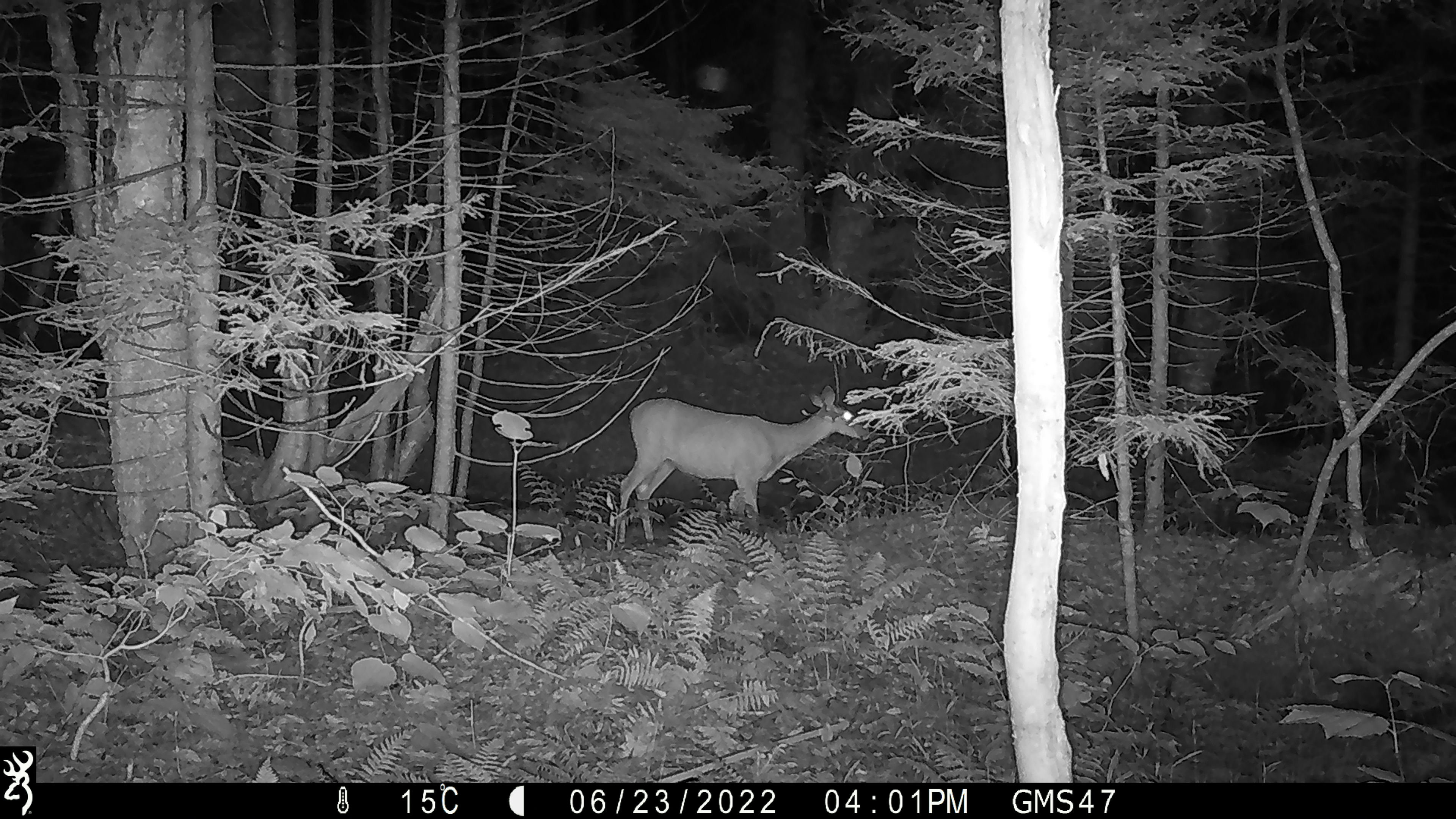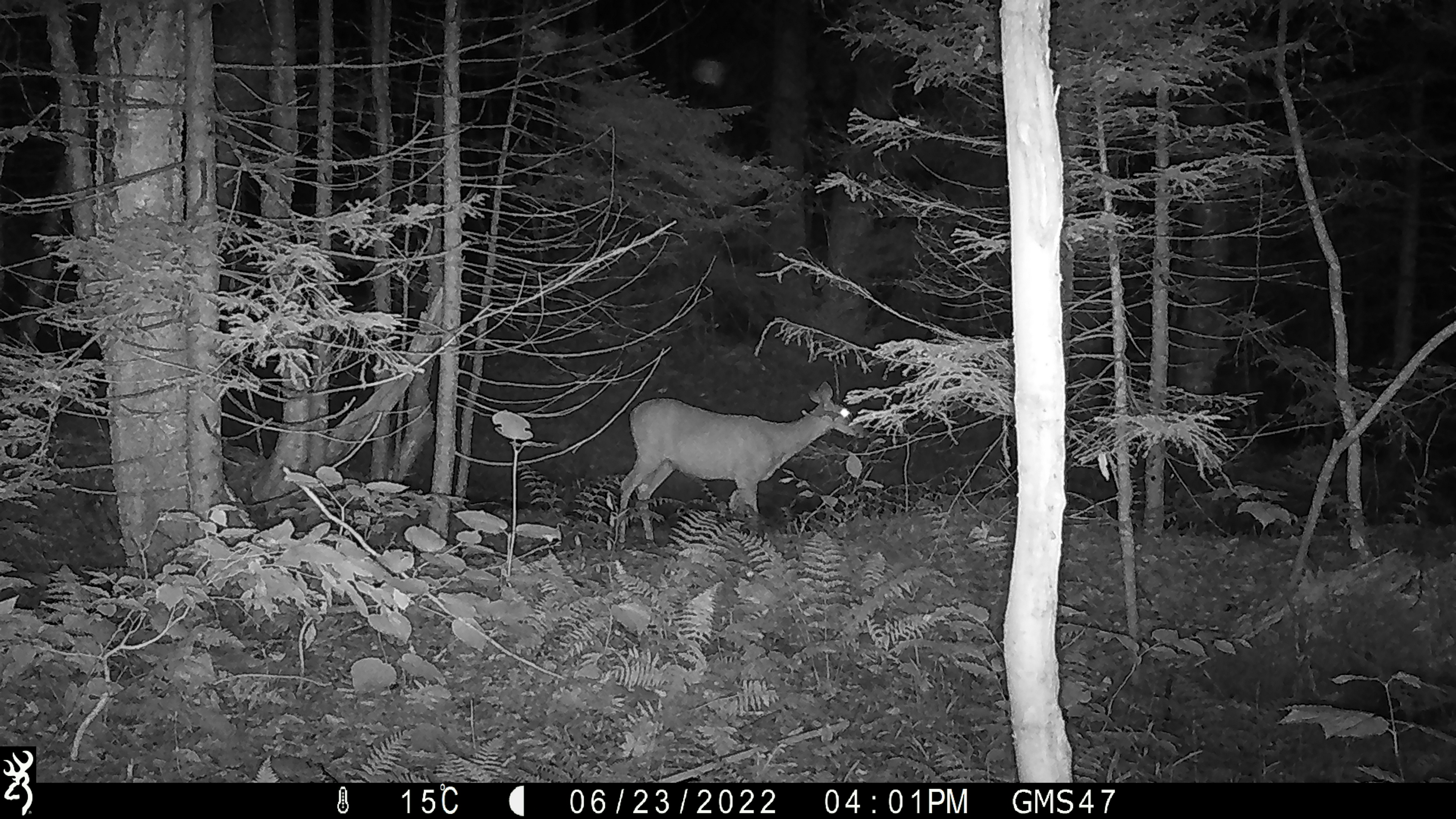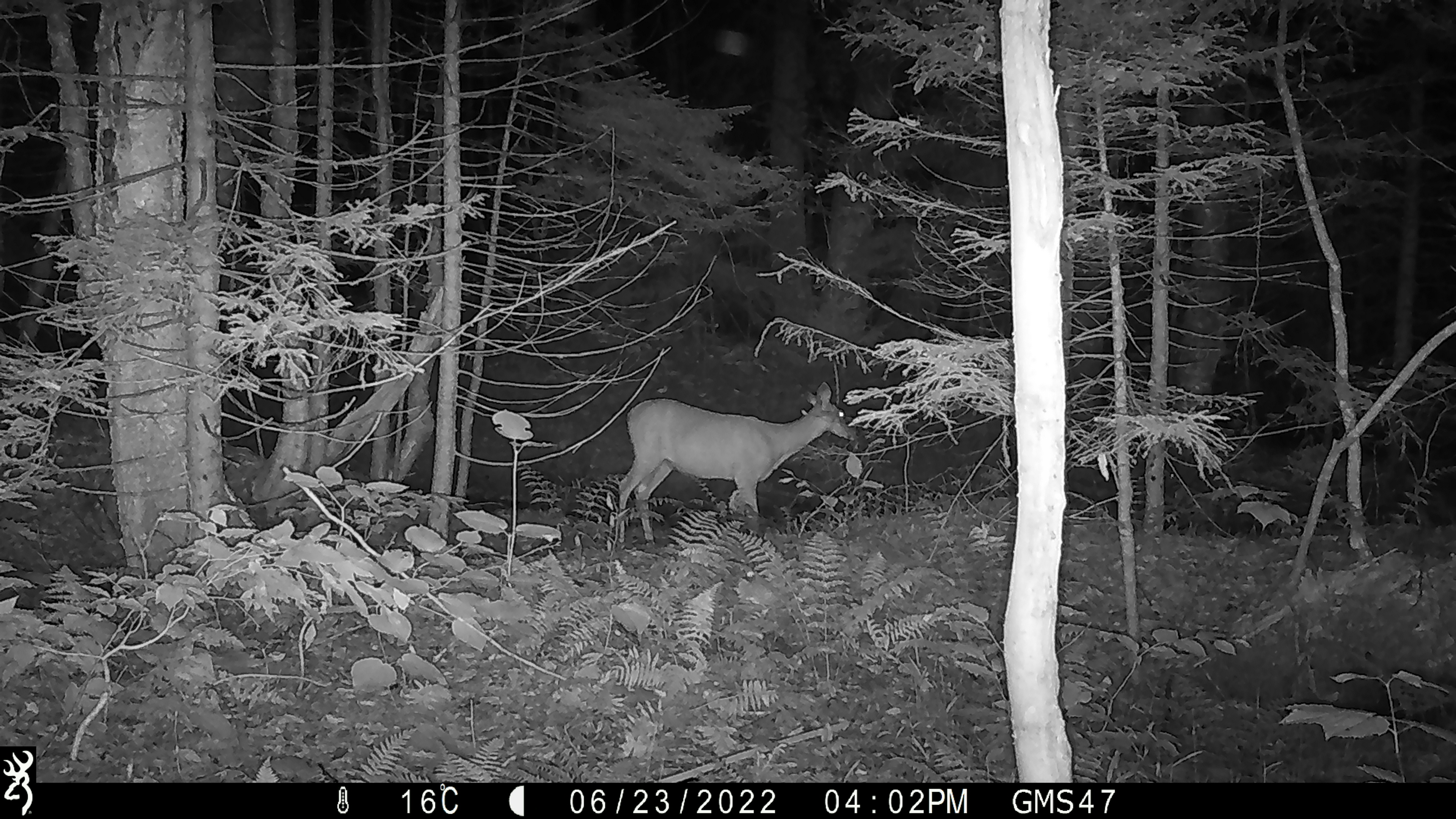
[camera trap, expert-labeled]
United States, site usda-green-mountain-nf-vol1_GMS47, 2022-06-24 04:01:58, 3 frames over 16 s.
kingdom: Animalia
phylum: Chordata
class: Mammalia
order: Artiodactyla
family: Cervidae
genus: Odocoileus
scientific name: Odocoileus virginianus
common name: white-tailed deer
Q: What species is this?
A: White-tailed deer (Odocoileus virginianus).